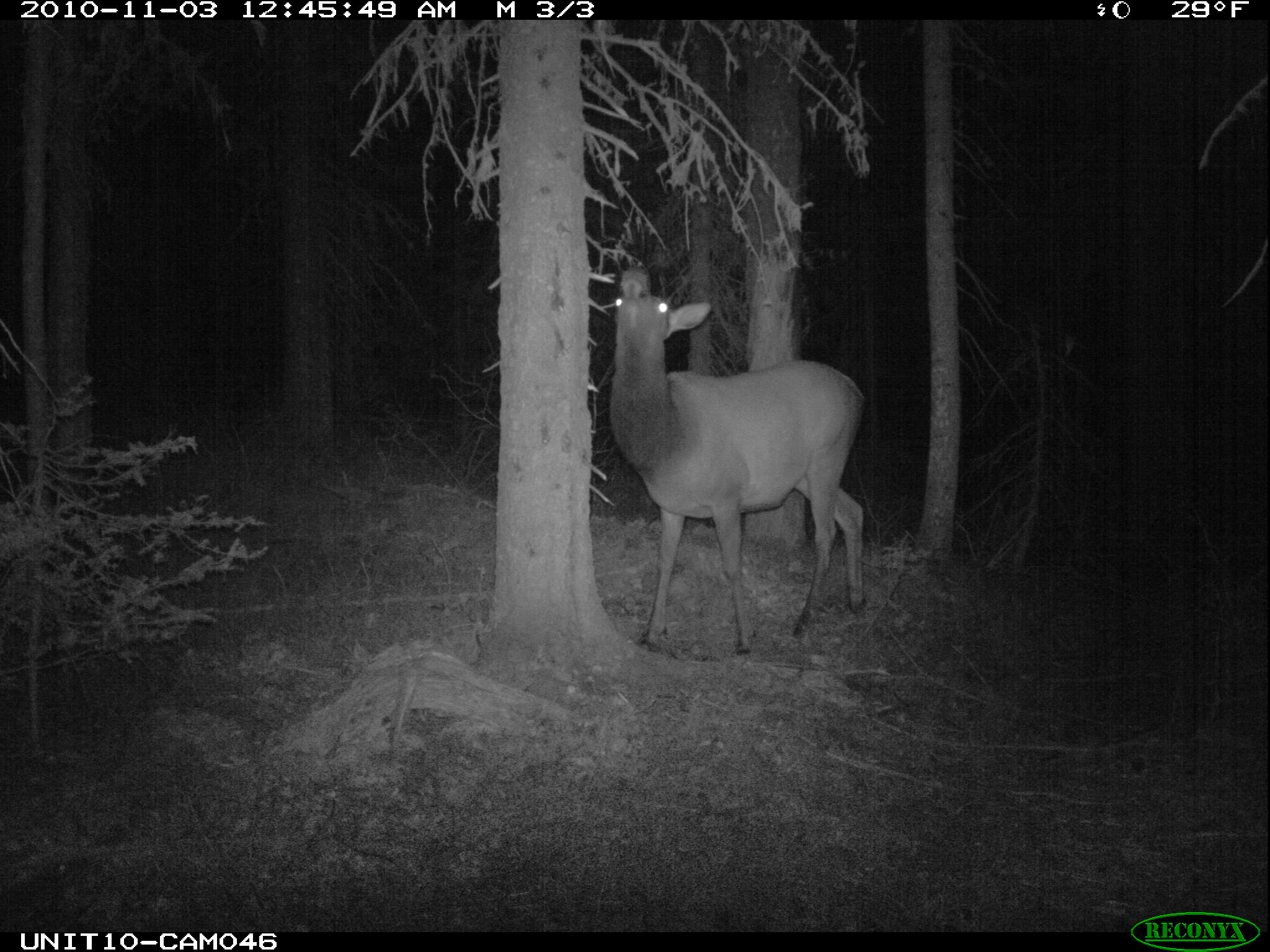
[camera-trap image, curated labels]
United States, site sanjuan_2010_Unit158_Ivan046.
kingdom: Animalia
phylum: Chordata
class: Mammalia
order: Artiodactyla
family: Cervidae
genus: Cervus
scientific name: Cervus elaphus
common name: red deer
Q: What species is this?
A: Cervus elaphus (red deer).